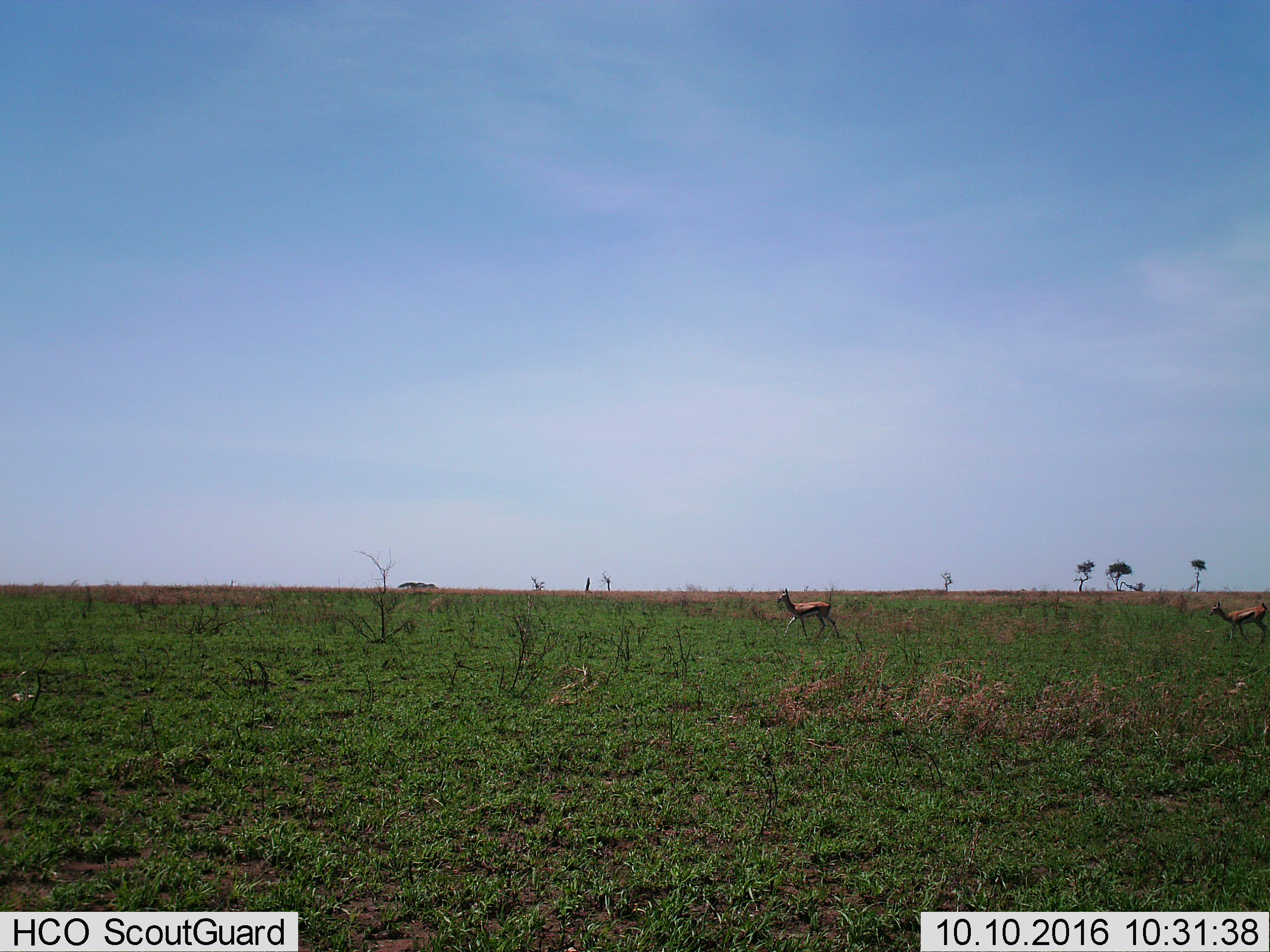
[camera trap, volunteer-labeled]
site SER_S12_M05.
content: unidentified animal